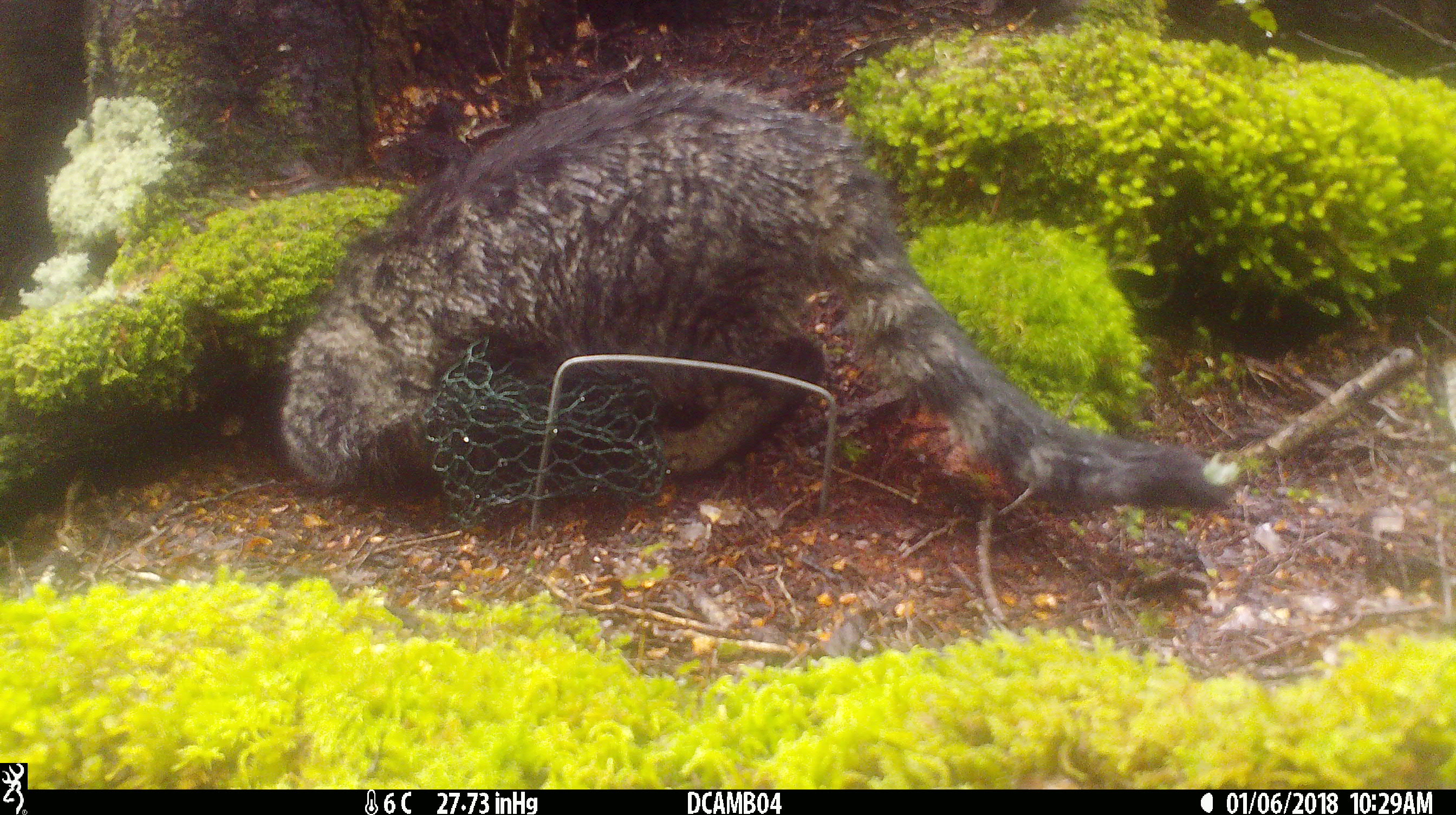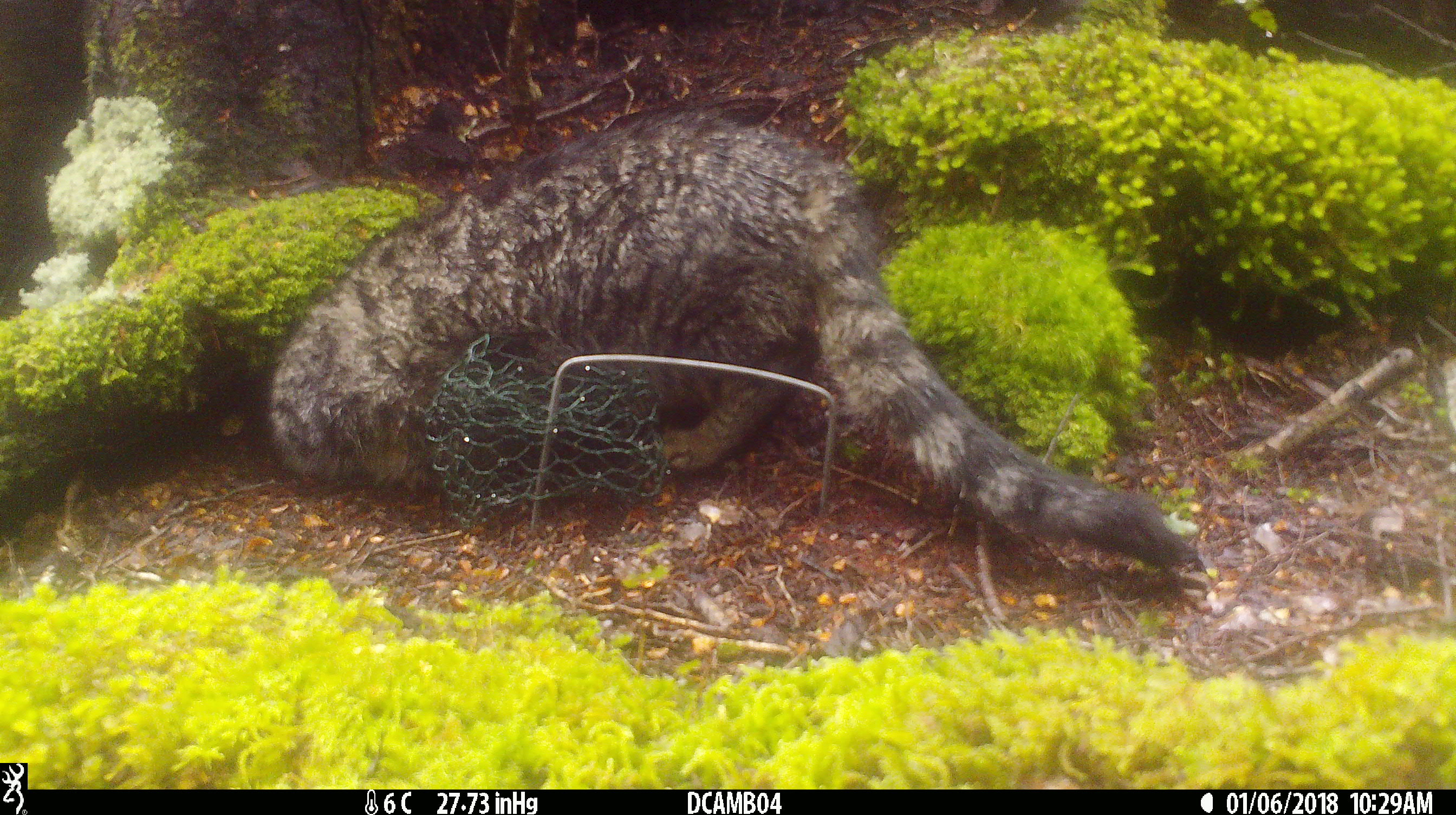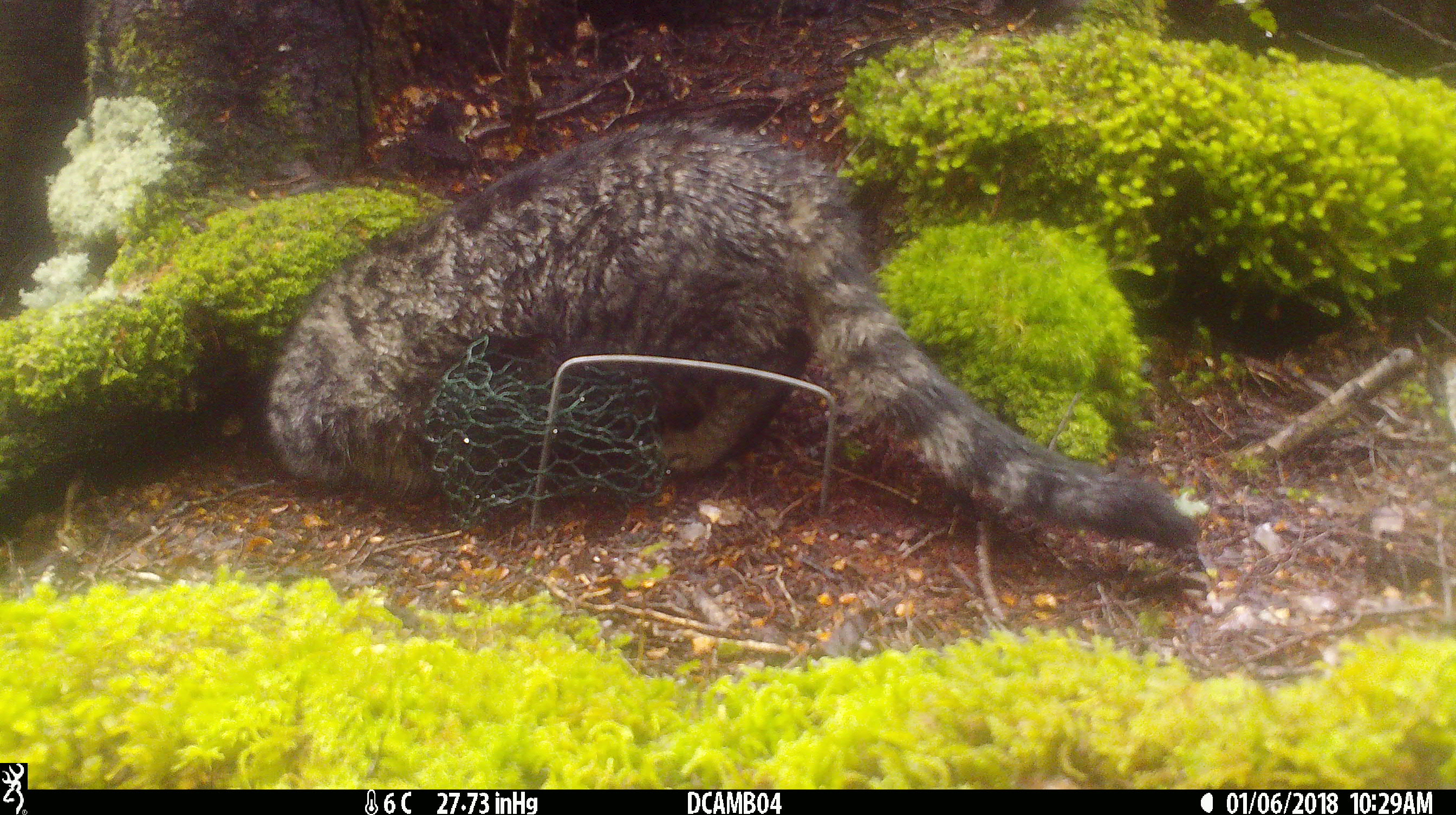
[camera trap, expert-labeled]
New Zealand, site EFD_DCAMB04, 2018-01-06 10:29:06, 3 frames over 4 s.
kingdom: Animalia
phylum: Chordata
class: Mammalia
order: Carnivora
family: Felidae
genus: Felis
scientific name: Felis catus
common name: domestic cat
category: cat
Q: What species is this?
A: Cat (domestic cat) (Felis catus).